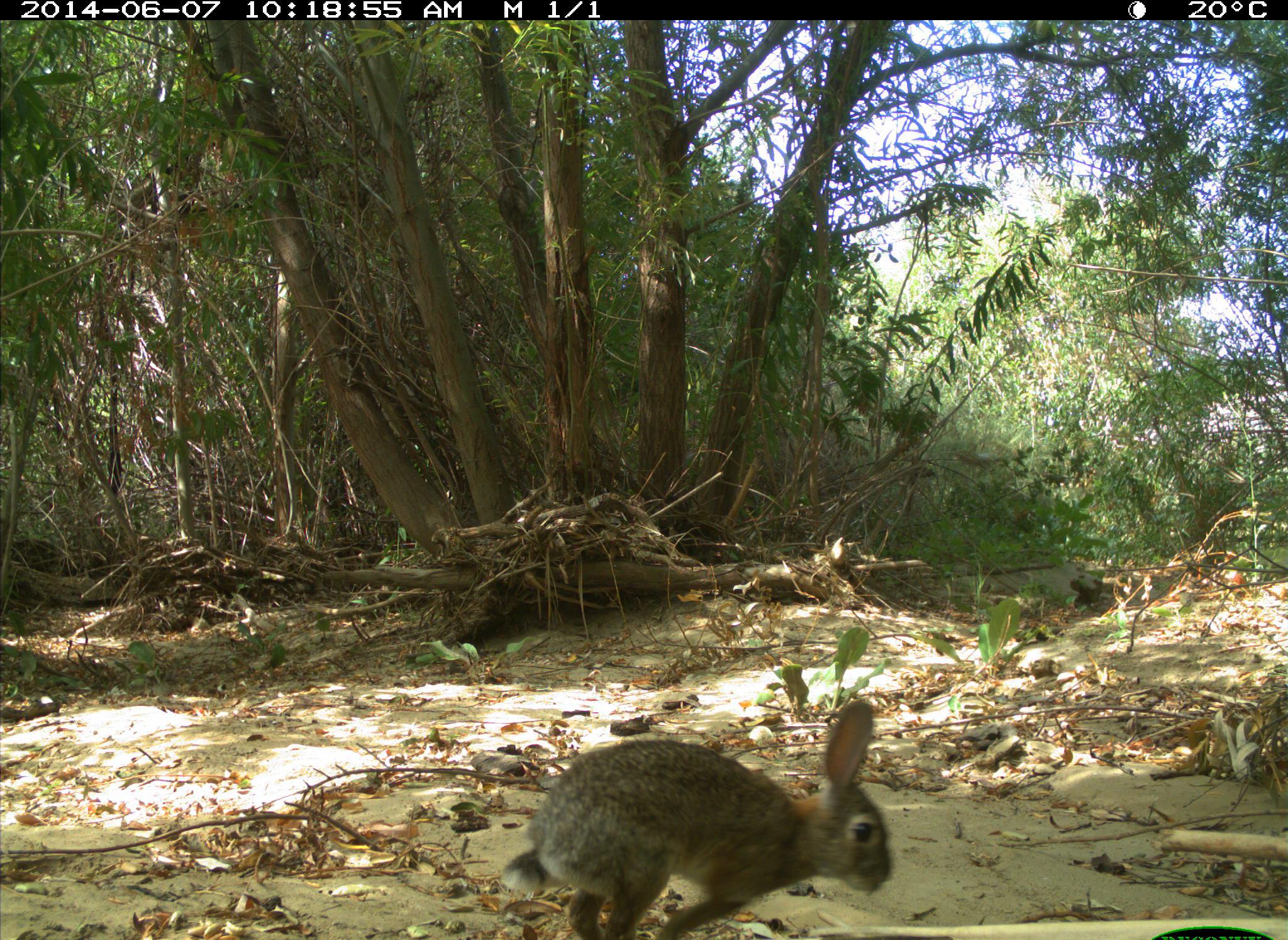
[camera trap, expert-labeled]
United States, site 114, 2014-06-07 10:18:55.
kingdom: Animalia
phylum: Chordata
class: Mammalia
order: Lagomorpha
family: Leporidae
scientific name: Leporidae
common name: rabbits and hares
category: rabbit